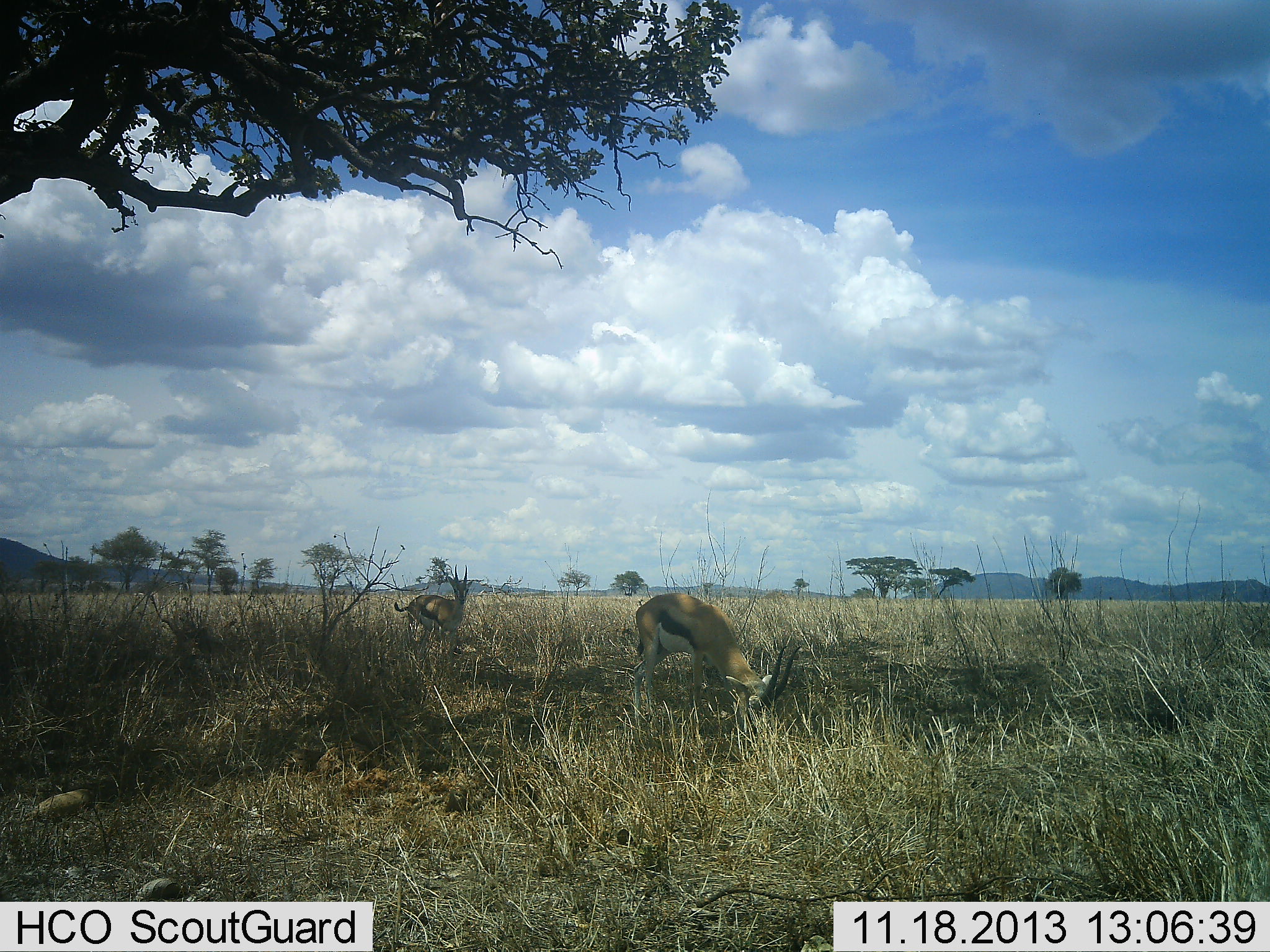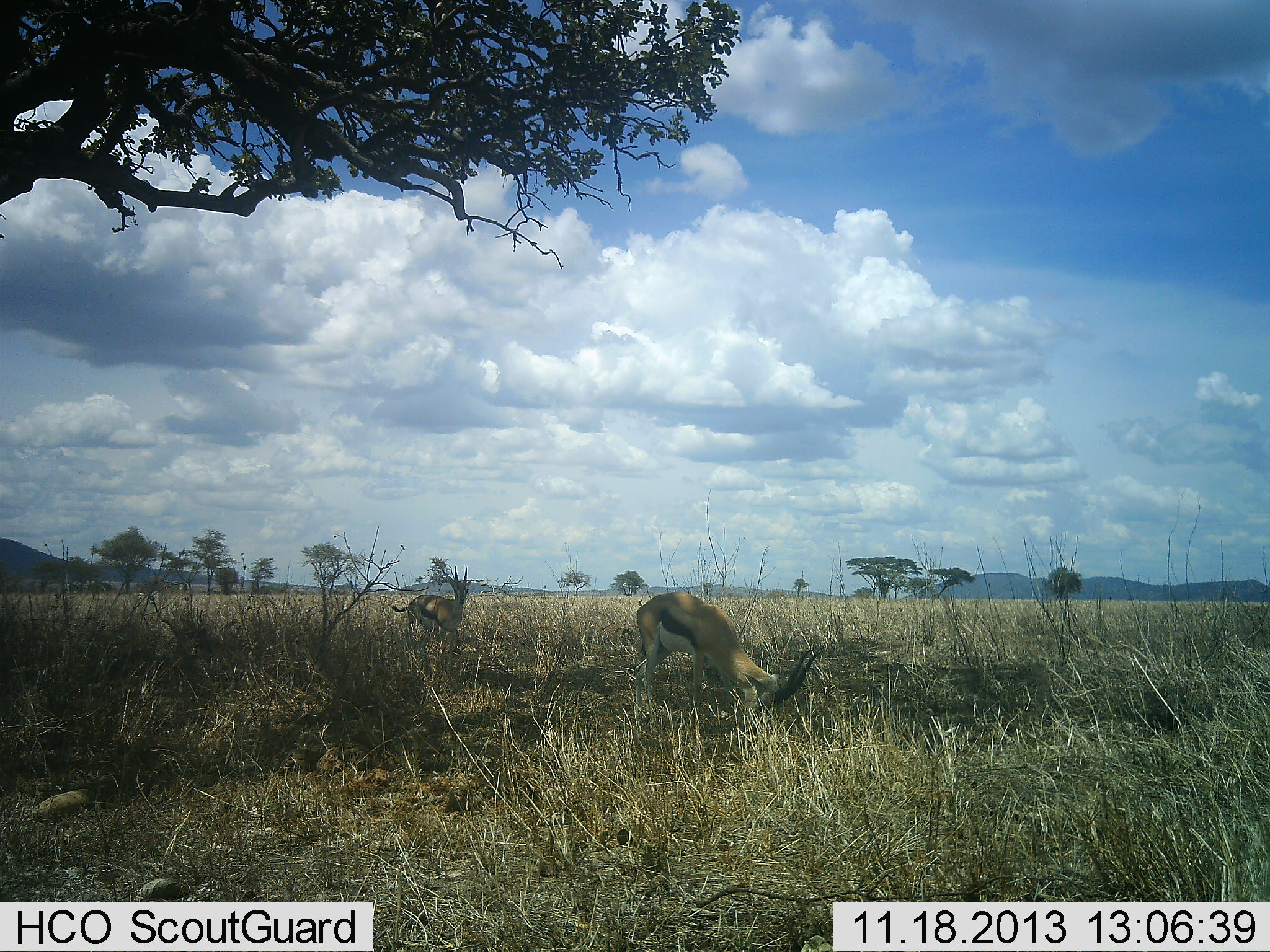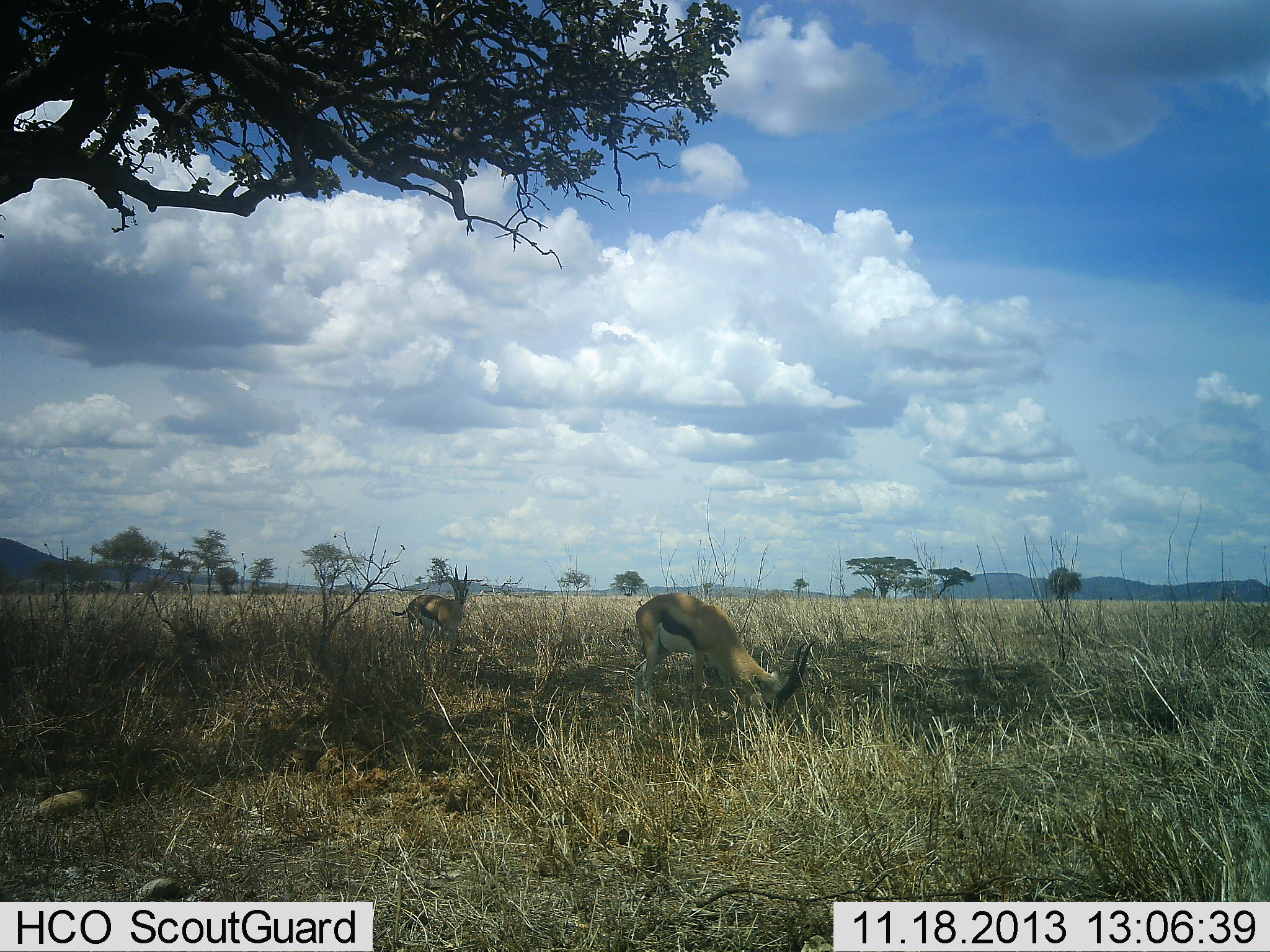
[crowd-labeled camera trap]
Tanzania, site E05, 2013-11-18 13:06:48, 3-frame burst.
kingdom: Animalia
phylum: Chordata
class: Mammalia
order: Artiodactyla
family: Bovidae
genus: Eudorcas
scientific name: Eudorcas thomsonii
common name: thomson's gazelle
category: gazellethomsons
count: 2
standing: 70%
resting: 0%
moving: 0%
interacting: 0%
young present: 0%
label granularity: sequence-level